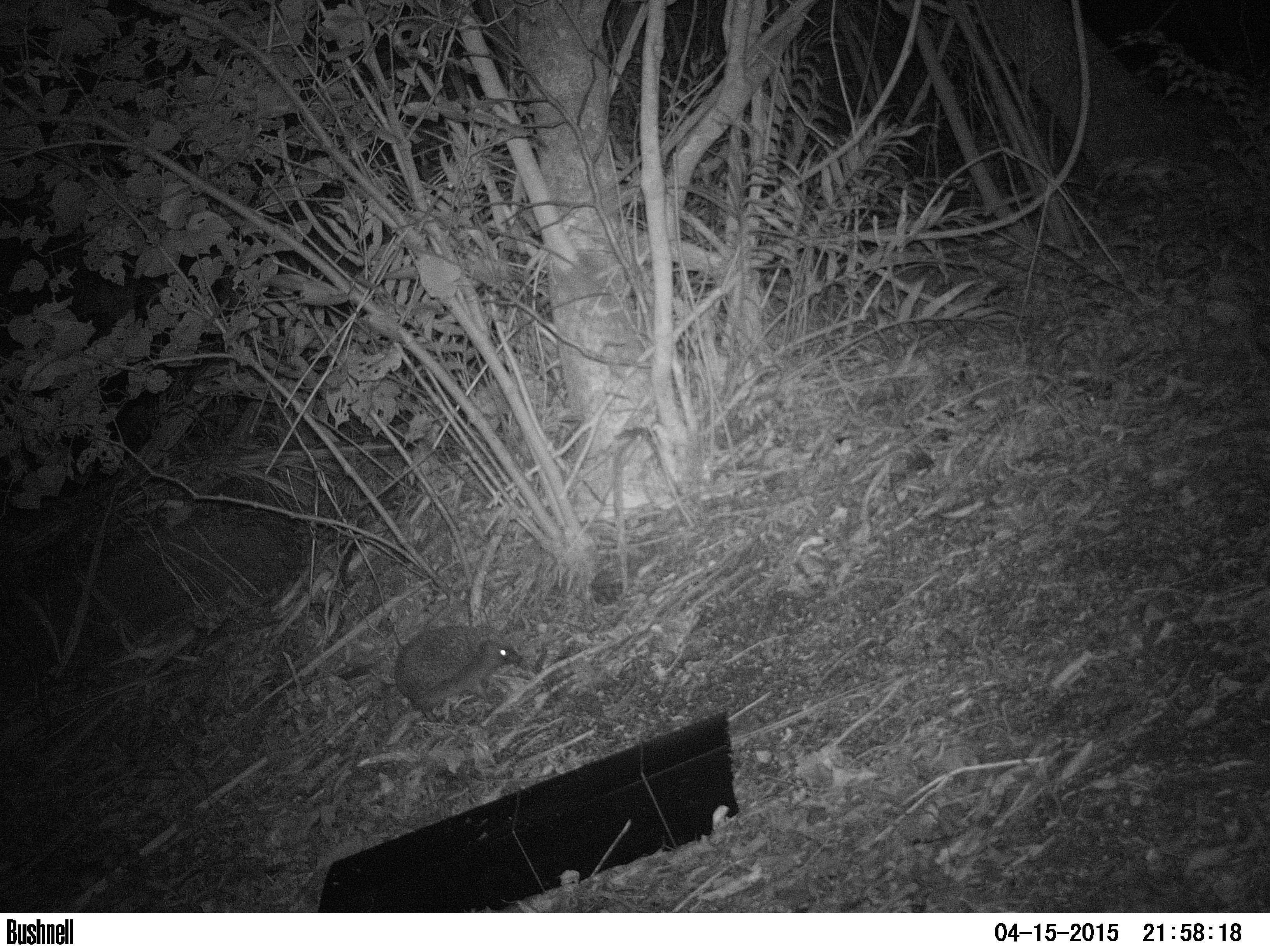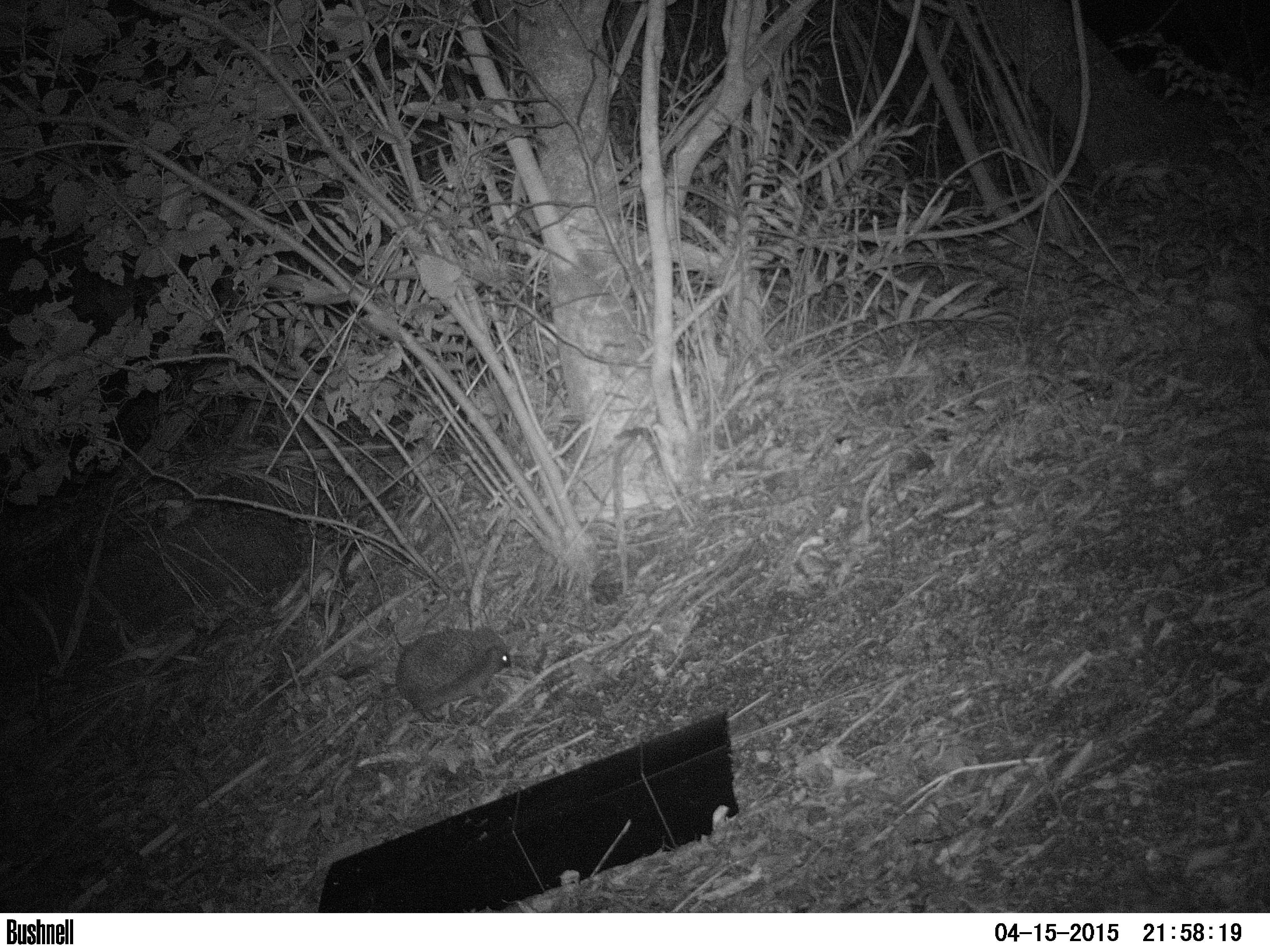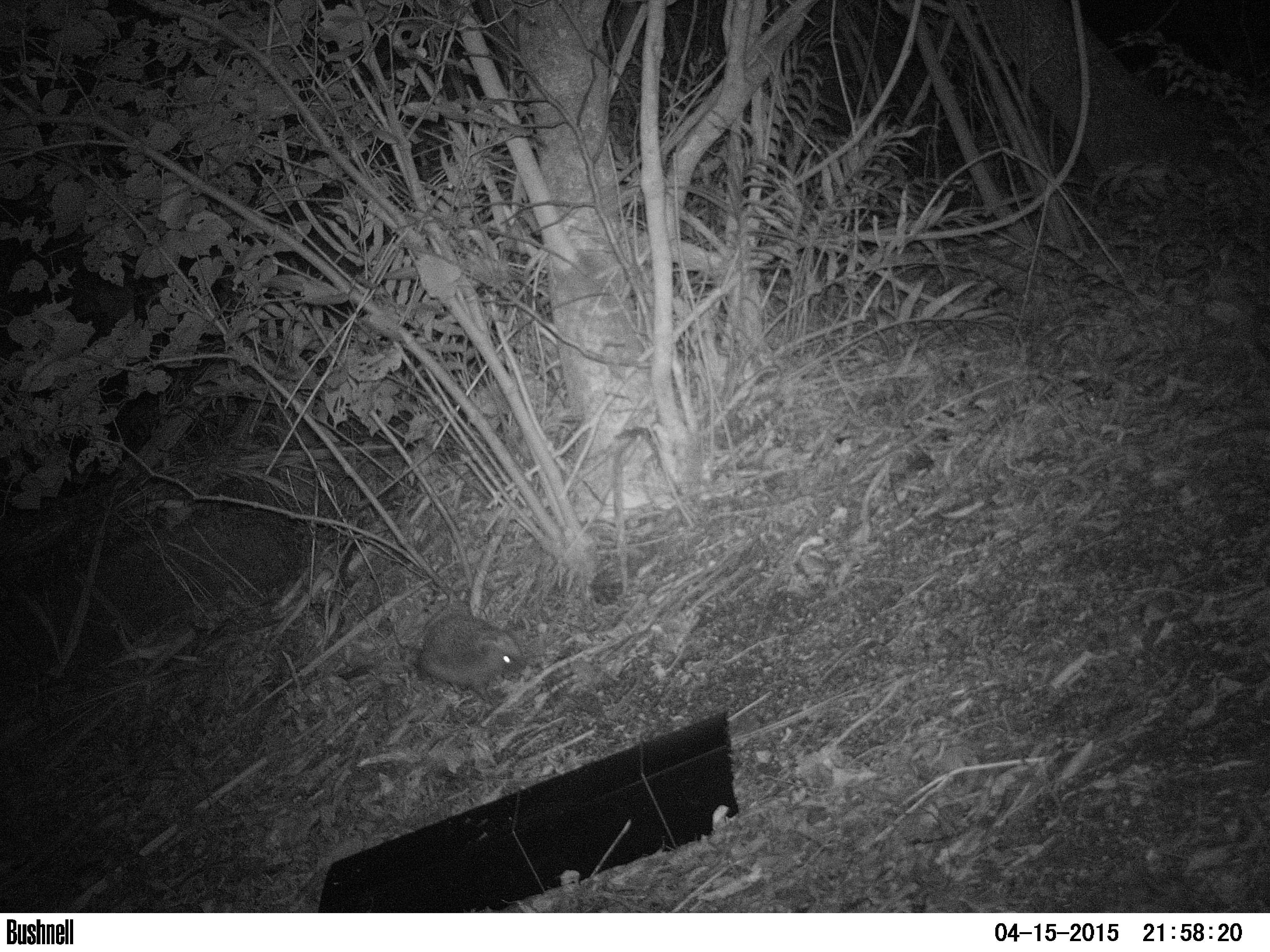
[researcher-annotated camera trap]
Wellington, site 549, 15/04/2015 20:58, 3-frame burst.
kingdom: Animalia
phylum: Chordata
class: Mammalia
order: Eulipotyphla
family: Erinaceidae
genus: Erinaceus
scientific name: Erinaceus europaeus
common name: hedgehog